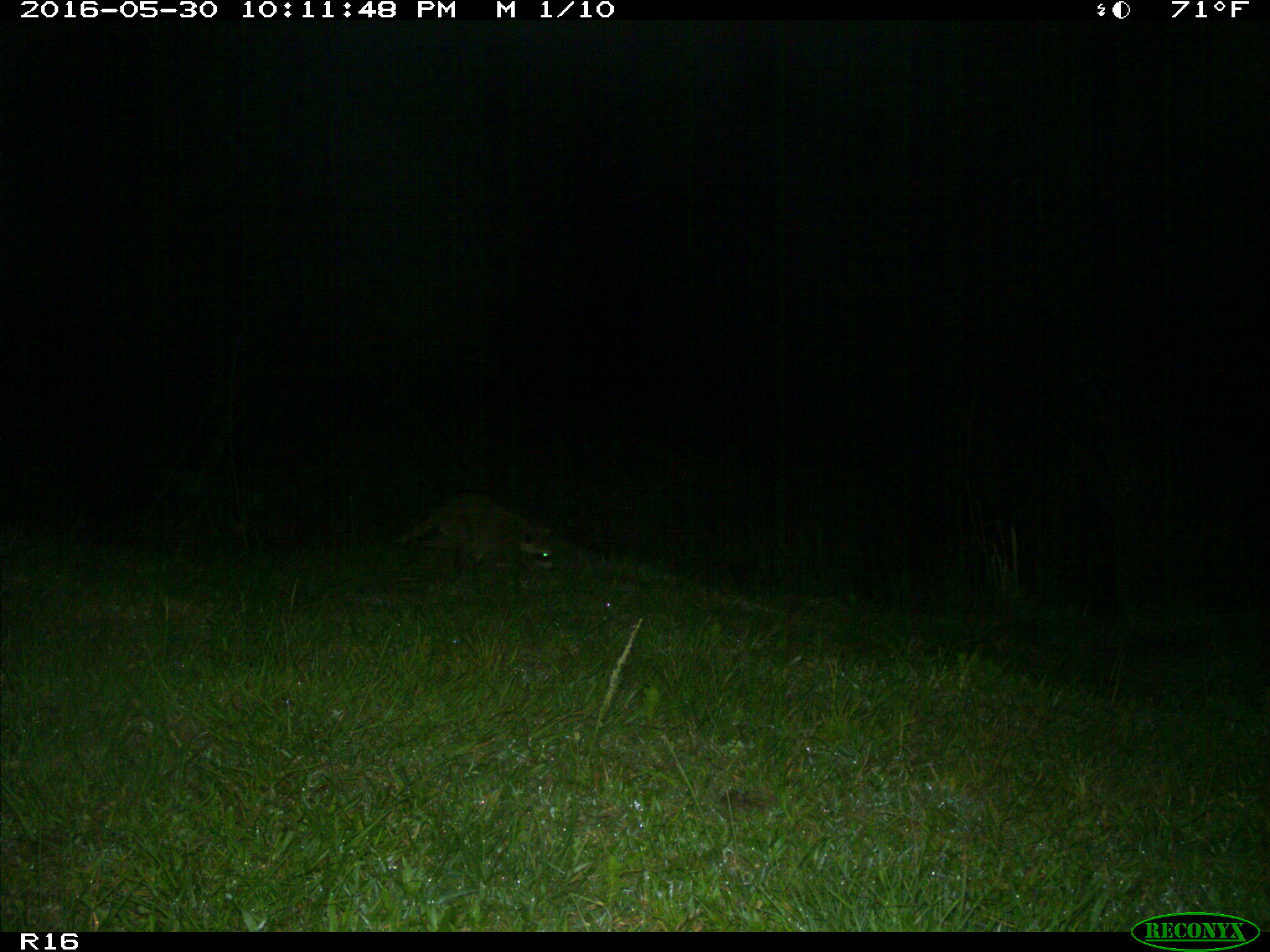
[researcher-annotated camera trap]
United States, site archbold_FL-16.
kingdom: Animalia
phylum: Chordata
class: Mammalia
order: Carnivora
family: Procyonidae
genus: Procyon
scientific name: Procyon lotor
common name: common raccoon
Procyon lotor (common raccoon).